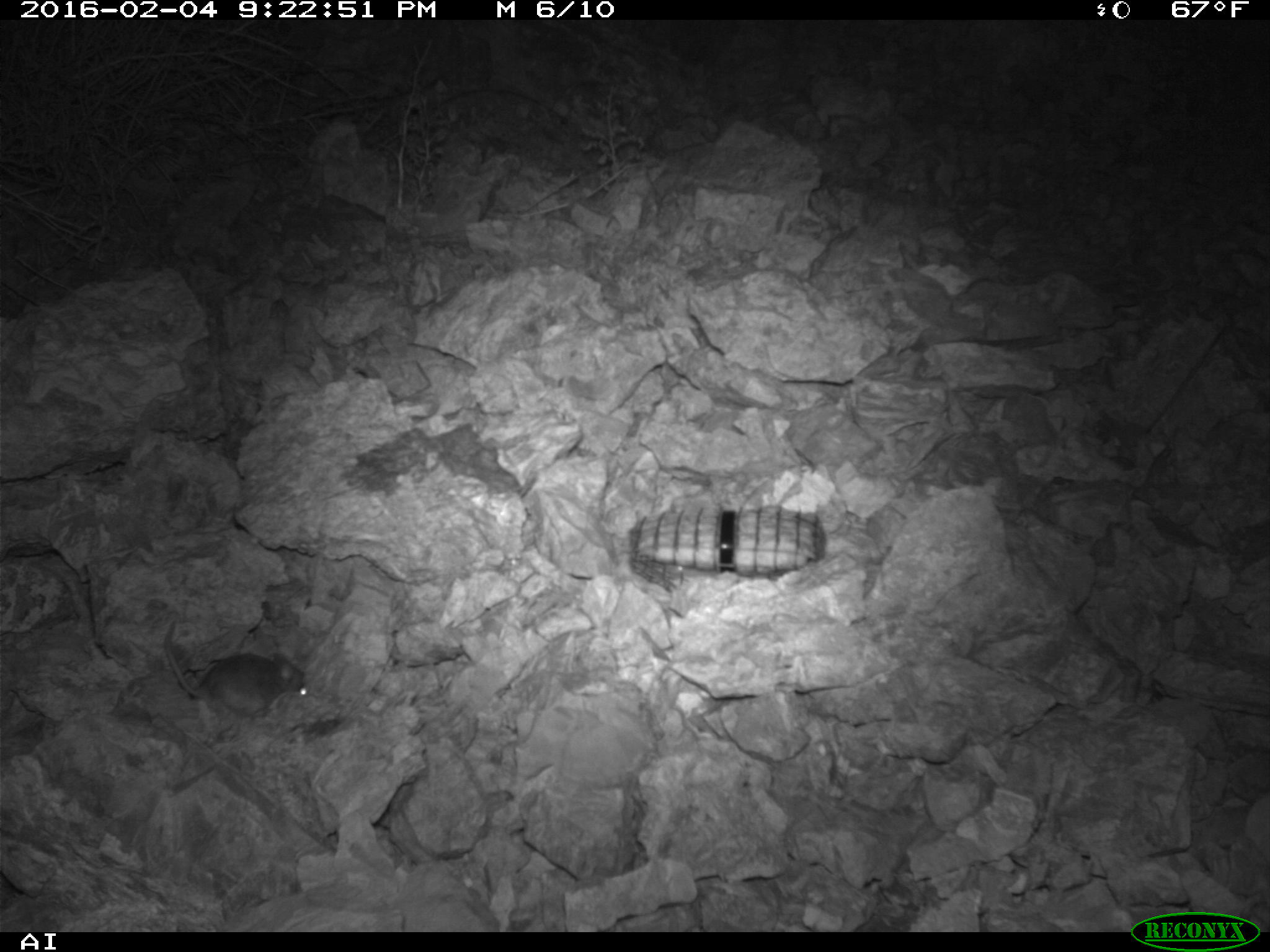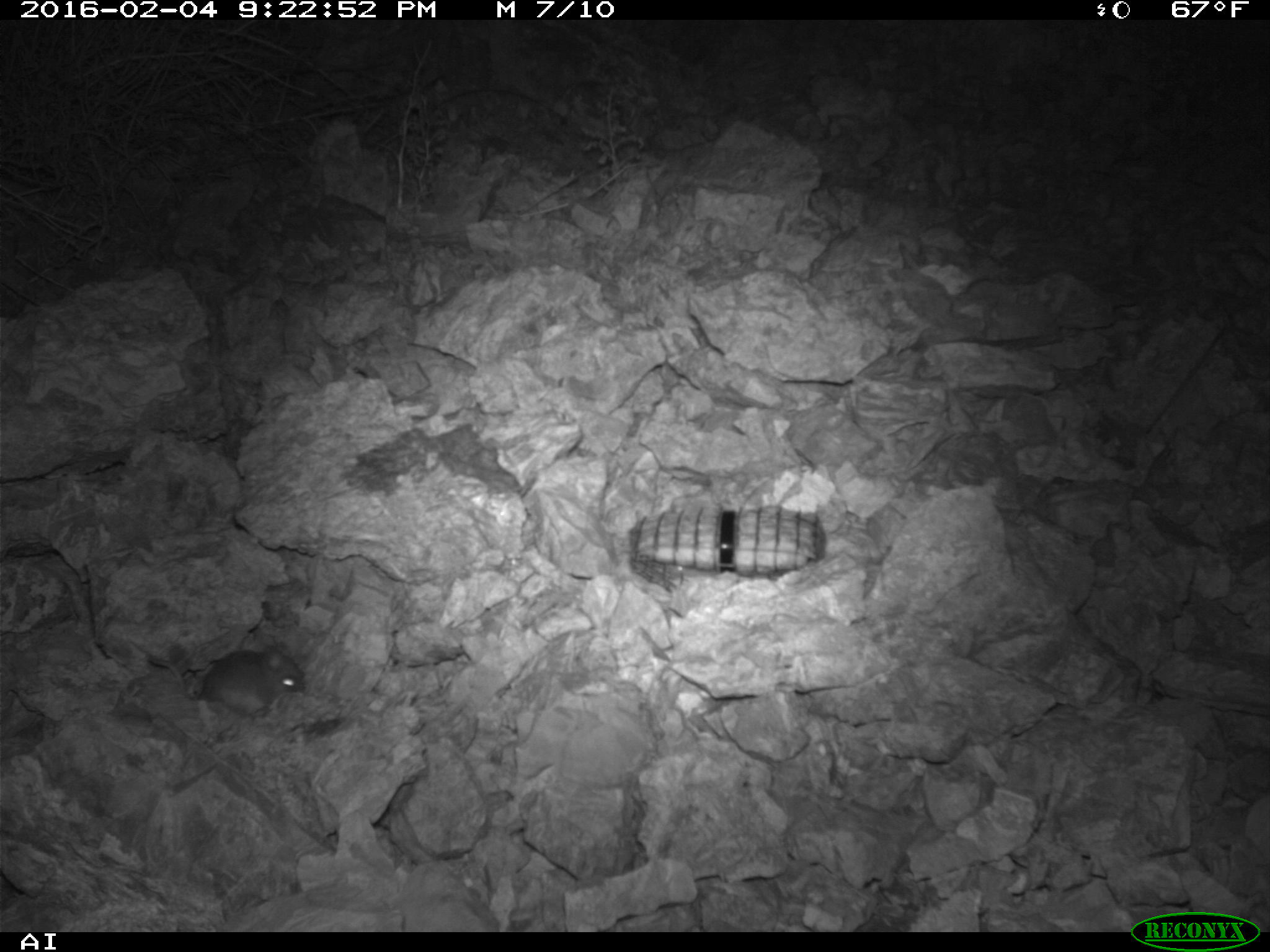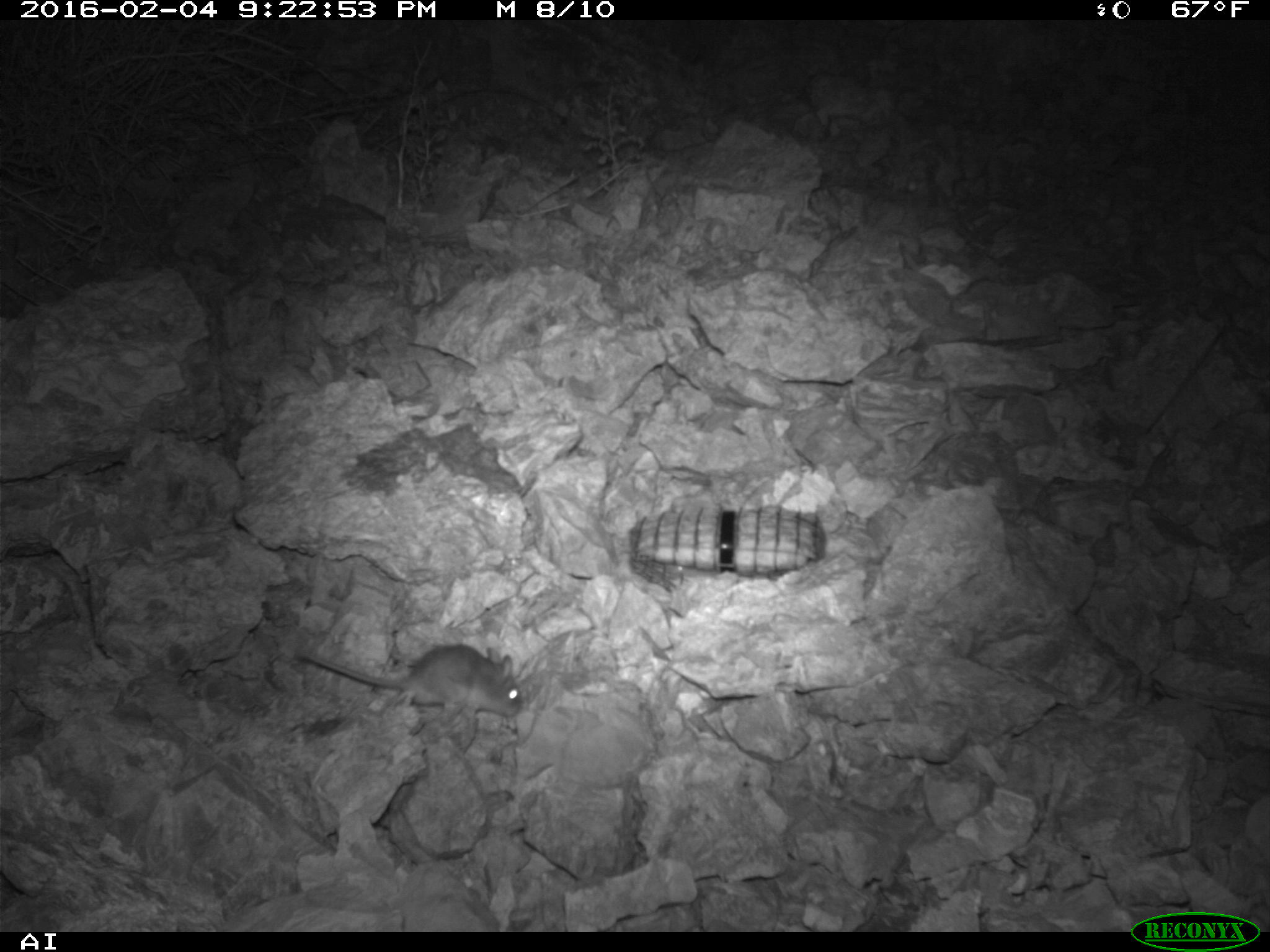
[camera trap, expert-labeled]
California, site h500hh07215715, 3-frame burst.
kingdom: Animalia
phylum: Chordata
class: Mammalia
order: Rodentia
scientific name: Rodentia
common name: rodent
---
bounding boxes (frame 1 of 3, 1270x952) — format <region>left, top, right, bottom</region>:
rodent: <region>162, 620, 308, 718</region>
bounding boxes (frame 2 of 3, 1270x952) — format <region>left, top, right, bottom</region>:
rodent: <region>146, 650, 307, 718</region>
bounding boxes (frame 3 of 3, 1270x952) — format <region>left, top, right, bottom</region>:
rodent: <region>296, 644, 522, 718</region>